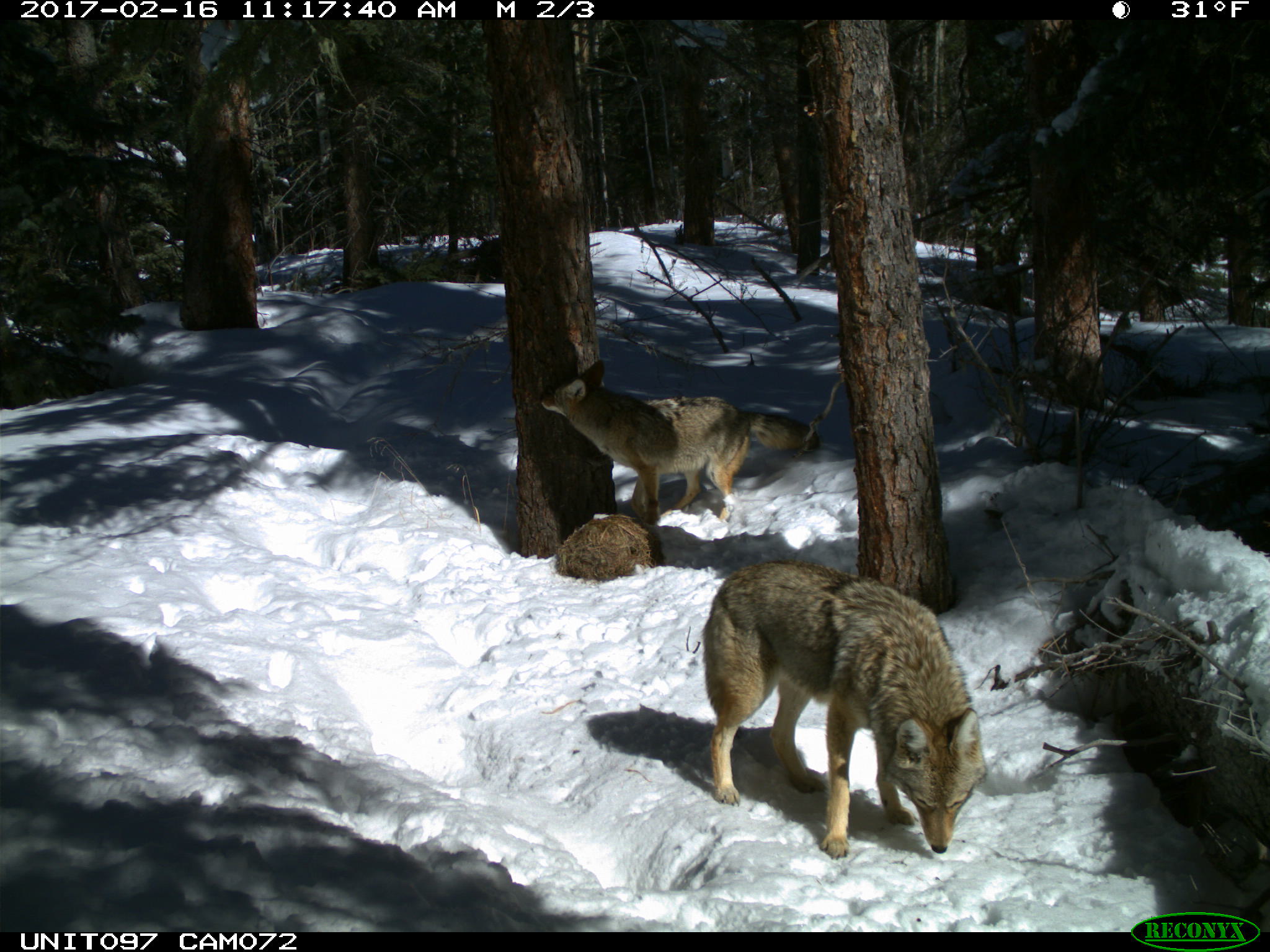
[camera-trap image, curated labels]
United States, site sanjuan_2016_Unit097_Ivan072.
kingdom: Animalia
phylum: Chordata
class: Mammalia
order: Carnivora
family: Canidae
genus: Canis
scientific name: Canis latrans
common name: coyote